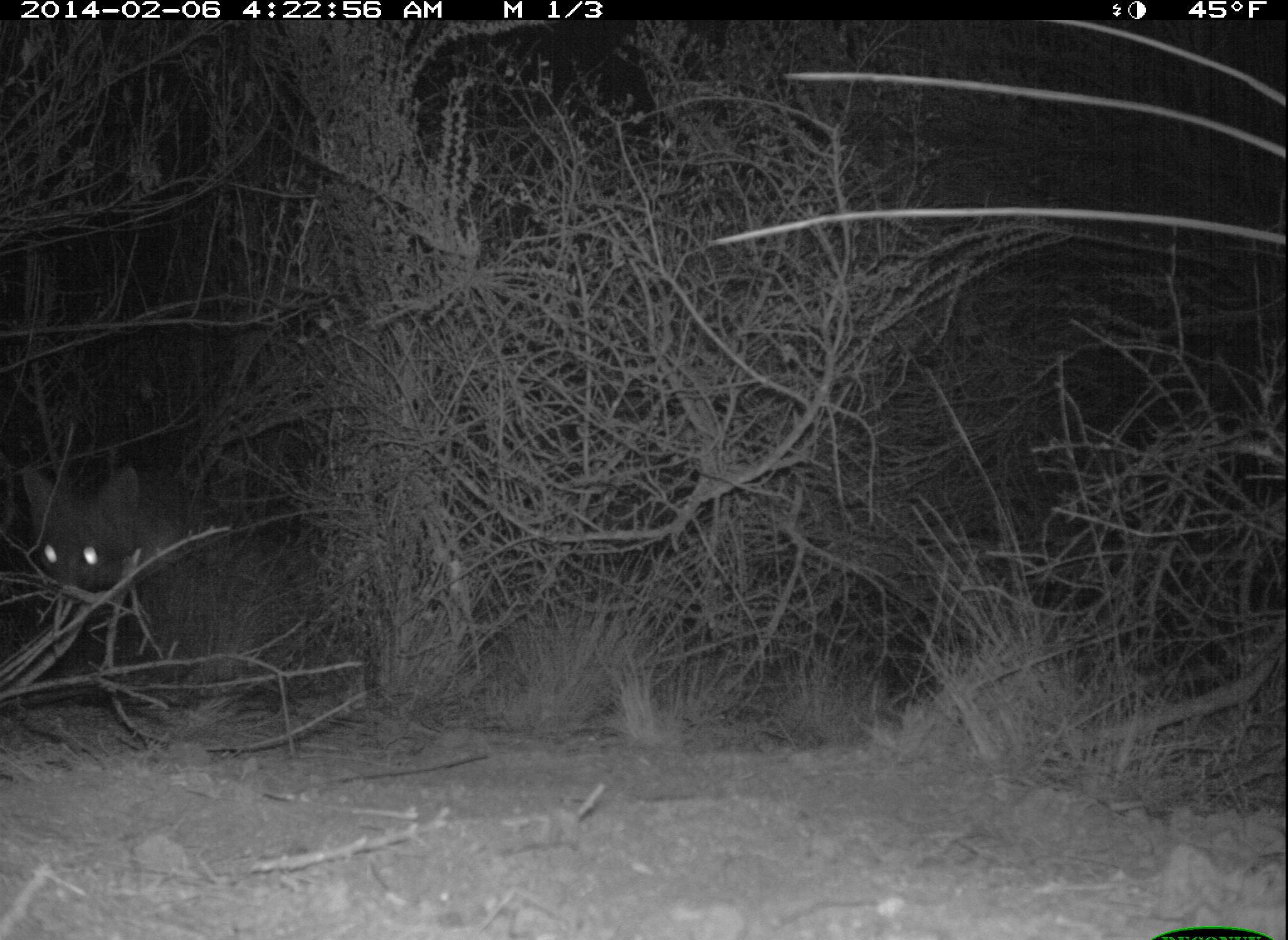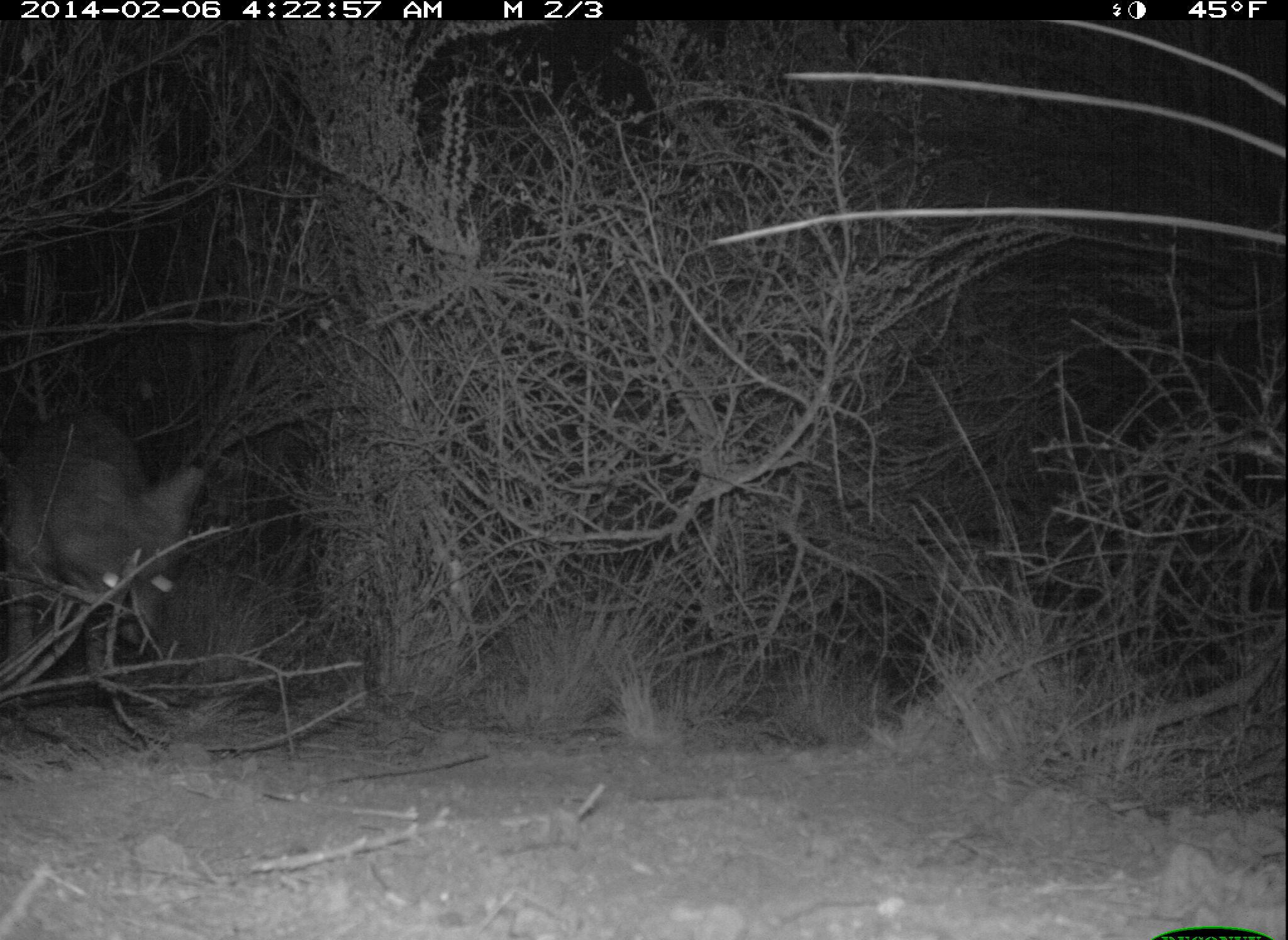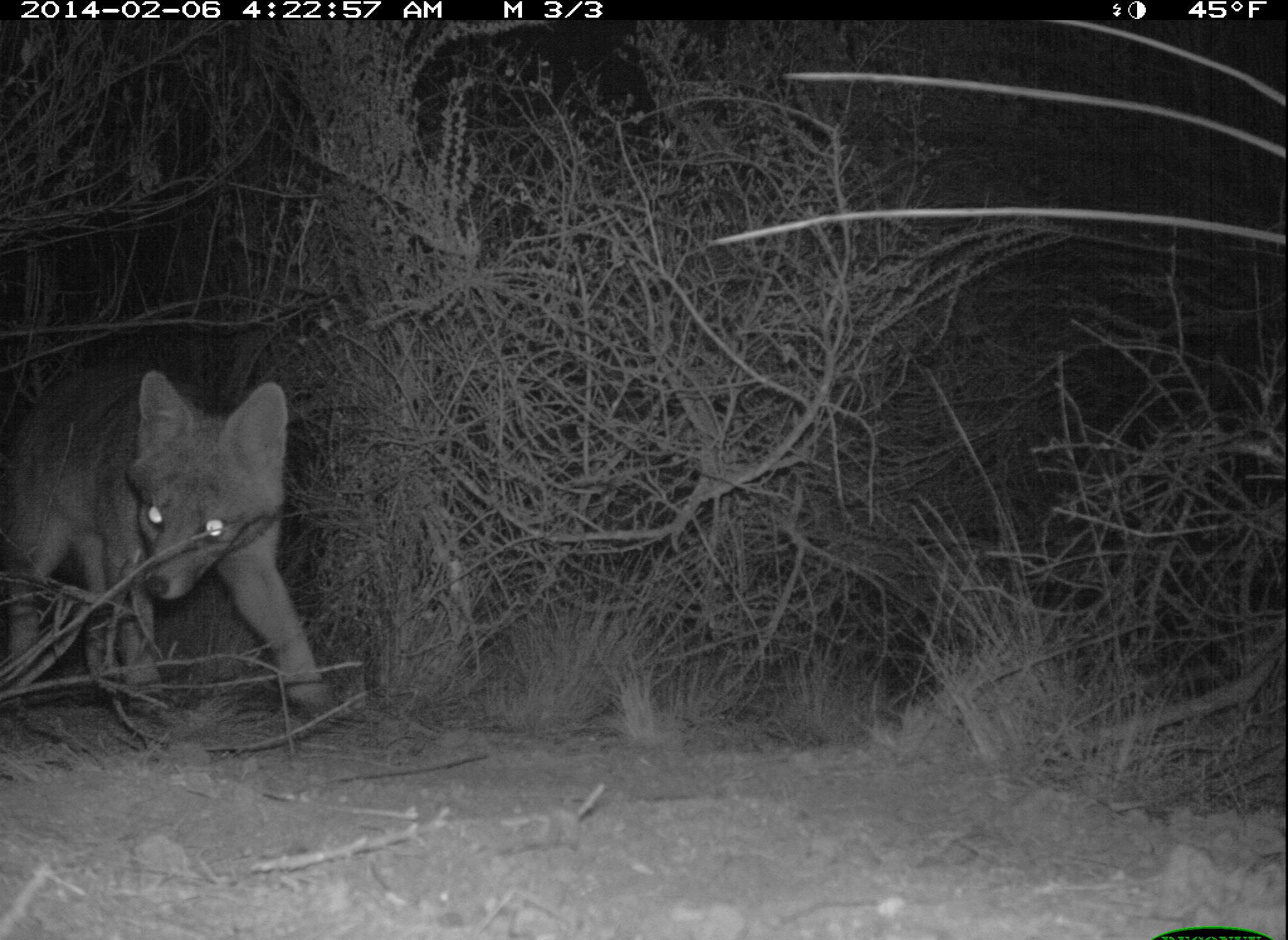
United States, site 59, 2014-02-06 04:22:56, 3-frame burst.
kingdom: Animalia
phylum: Chordata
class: Mammalia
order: Carnivora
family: Canidae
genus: Urocyon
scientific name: Urocyon cinereoargenteus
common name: gray fox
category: fox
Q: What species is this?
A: Fox (gray fox) (Urocyon cinereoargenteus).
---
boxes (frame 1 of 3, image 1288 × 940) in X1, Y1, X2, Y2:
fox: 21, 460, 208, 641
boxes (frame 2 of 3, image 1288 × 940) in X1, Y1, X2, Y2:
fox: 0, 418, 207, 711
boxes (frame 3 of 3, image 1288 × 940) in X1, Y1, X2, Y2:
fox: 0, 370, 332, 721